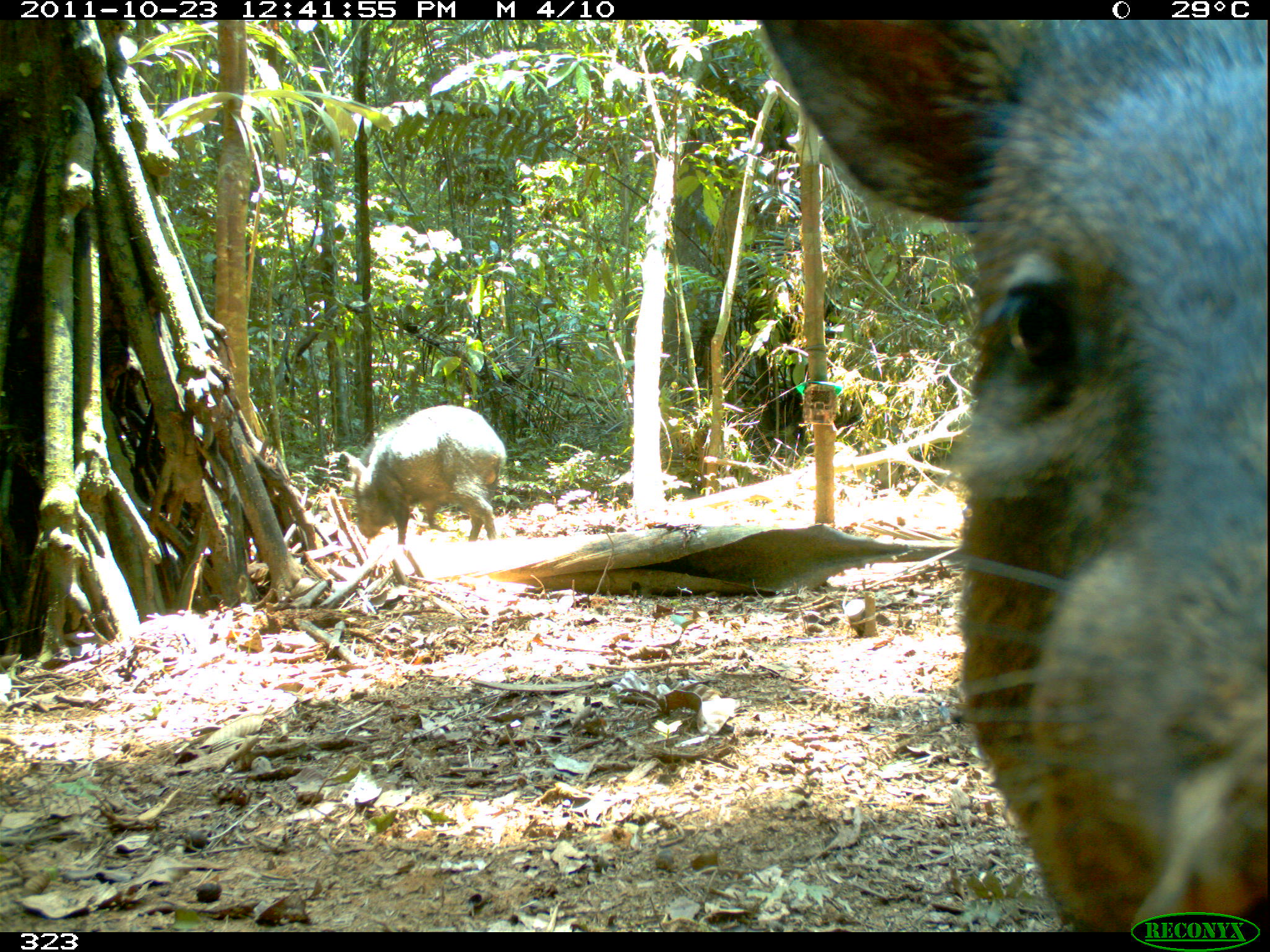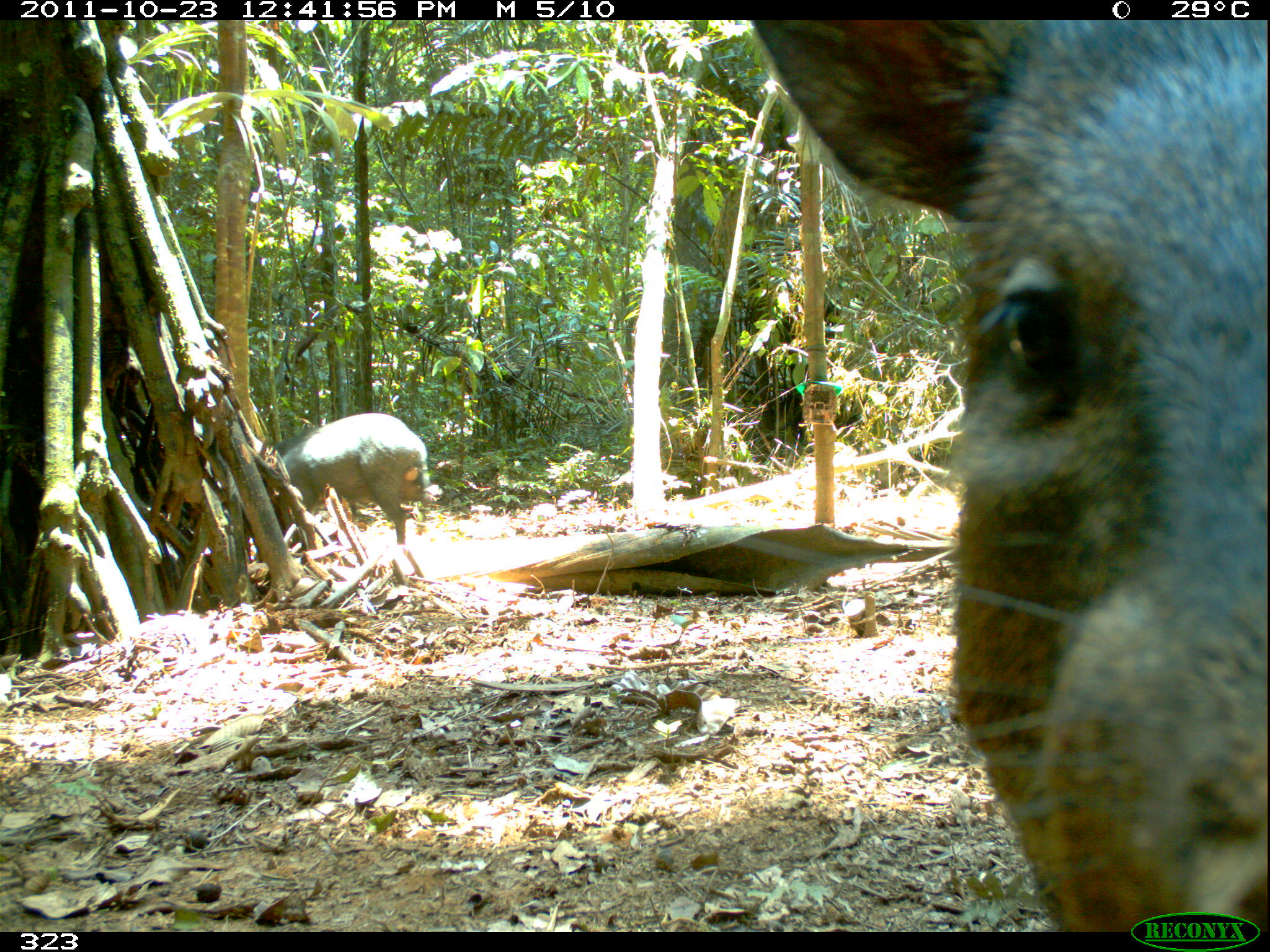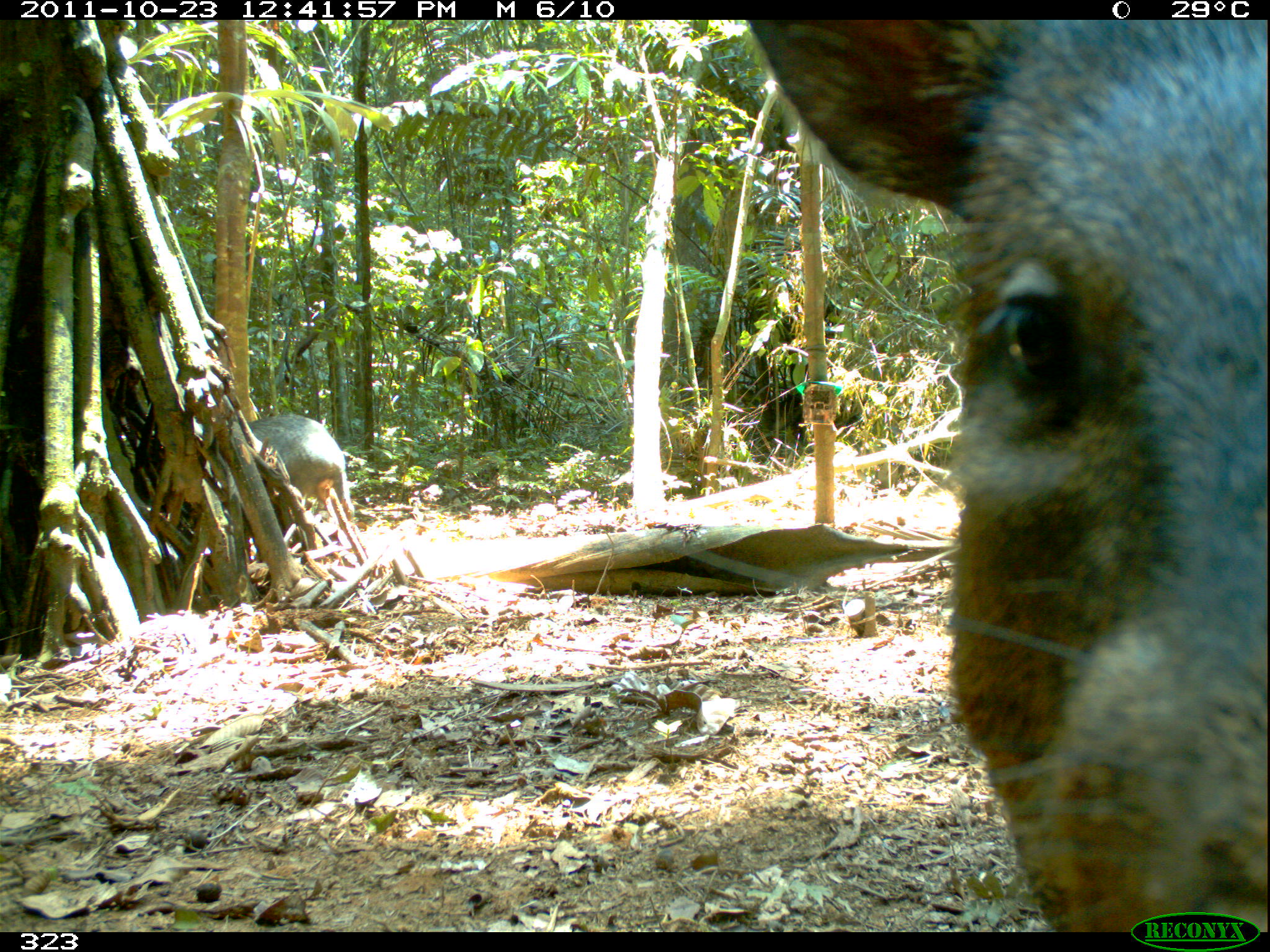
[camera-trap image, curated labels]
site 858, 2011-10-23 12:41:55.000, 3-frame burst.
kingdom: Animalia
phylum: Chordata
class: Mammalia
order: Artiodactyla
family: Tayassuidae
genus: Pecari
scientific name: Pecari tajacu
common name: collared peccary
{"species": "Pecari tajacu (collared peccary)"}